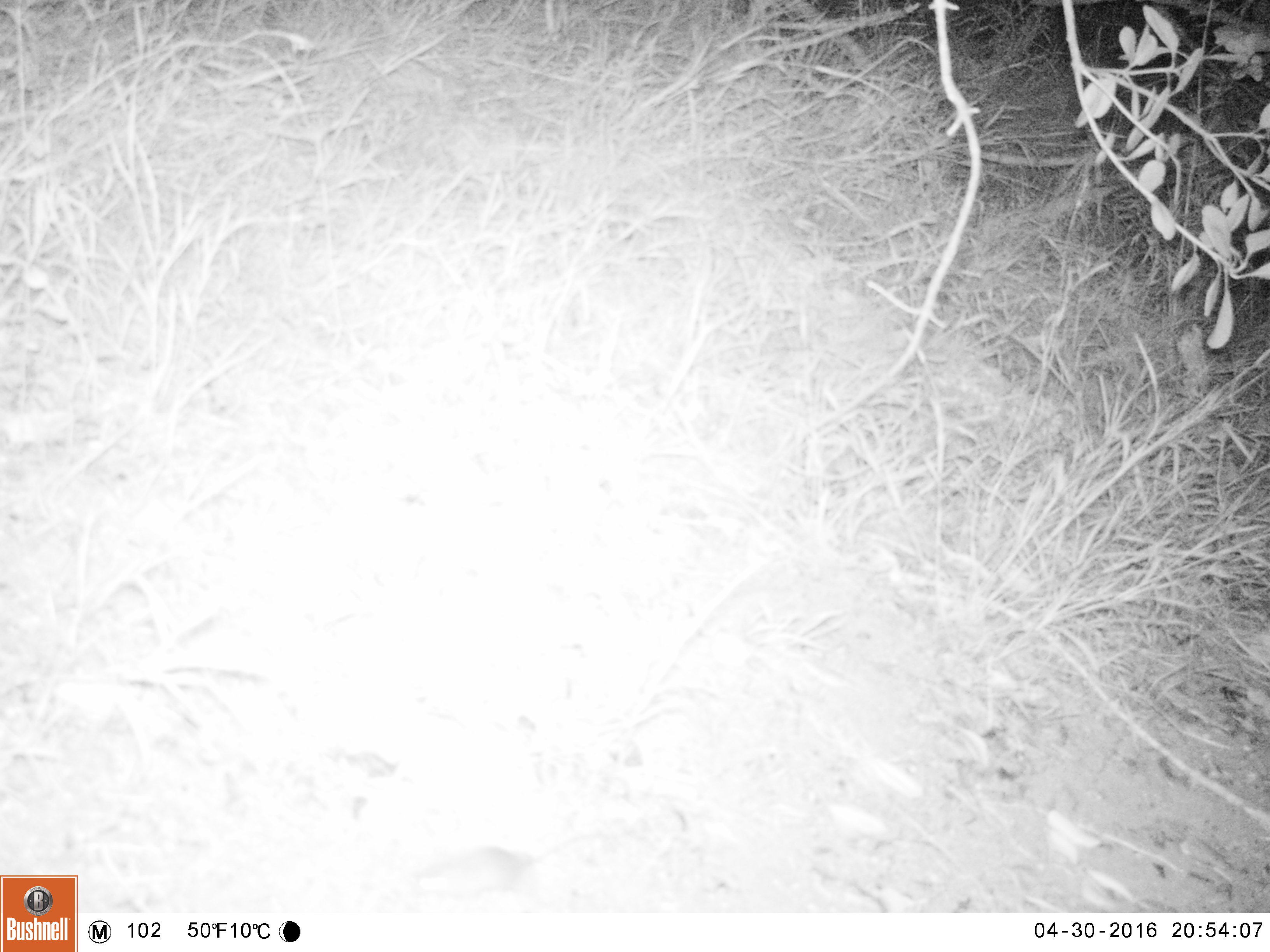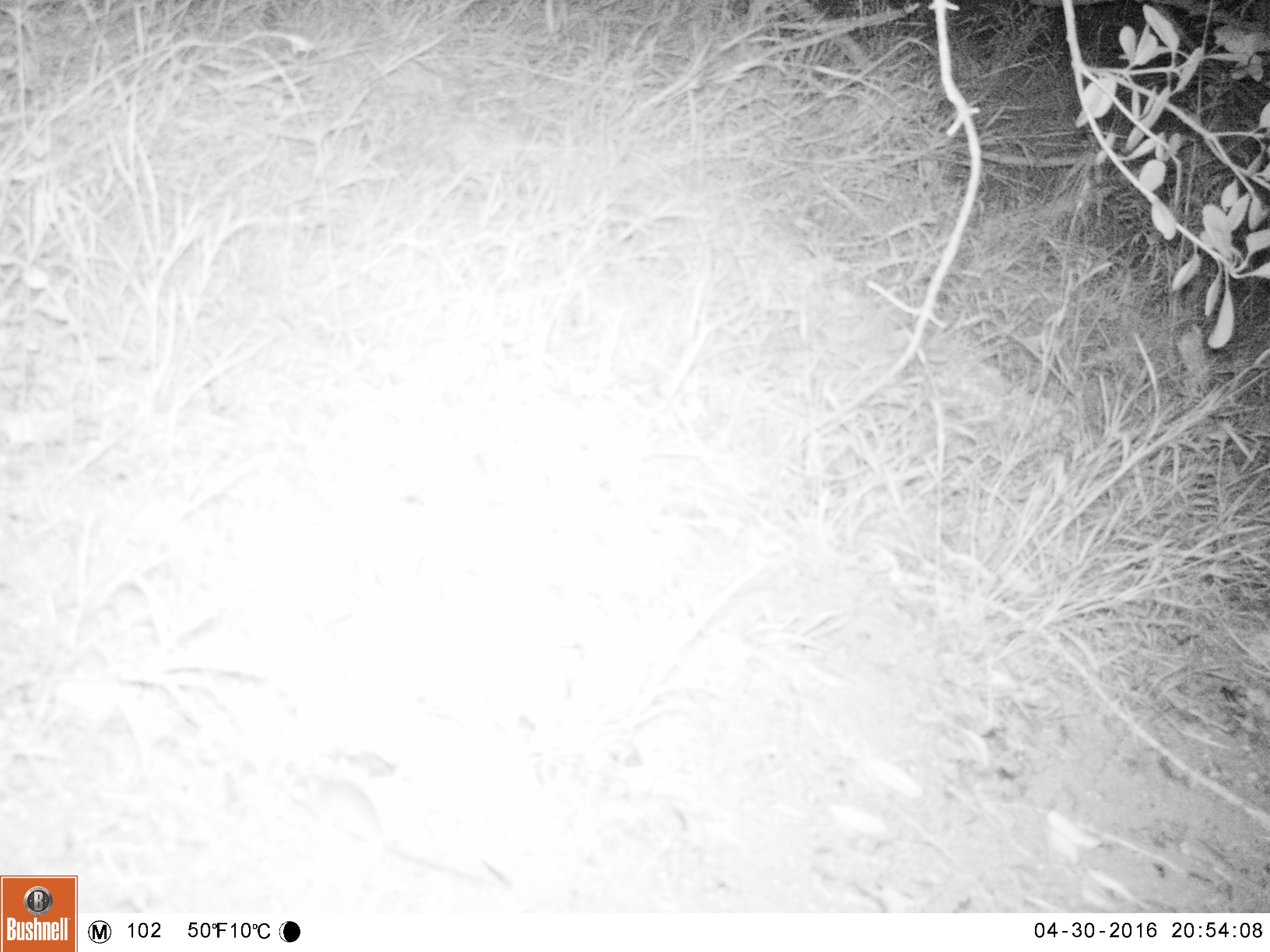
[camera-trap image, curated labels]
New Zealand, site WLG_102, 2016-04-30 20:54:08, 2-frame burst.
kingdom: Animalia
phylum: Chordata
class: Mammalia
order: Rodentia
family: Muridae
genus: Mus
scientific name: Mus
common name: mouse